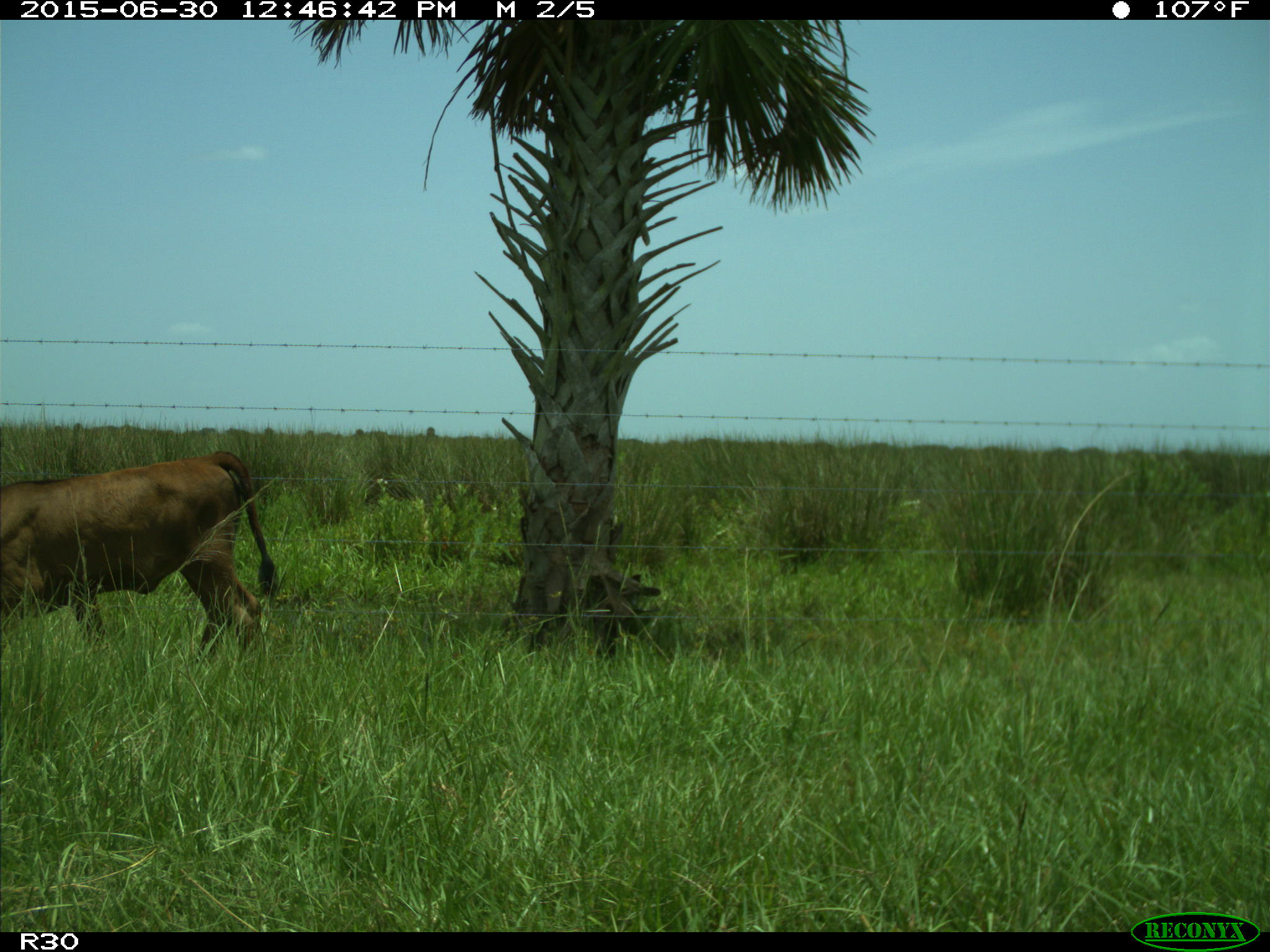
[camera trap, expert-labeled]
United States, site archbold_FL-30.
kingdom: Animalia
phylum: Chordata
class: Mammalia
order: Artiodactyla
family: Bovidae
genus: Bos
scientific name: Bos taurus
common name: domestic cow